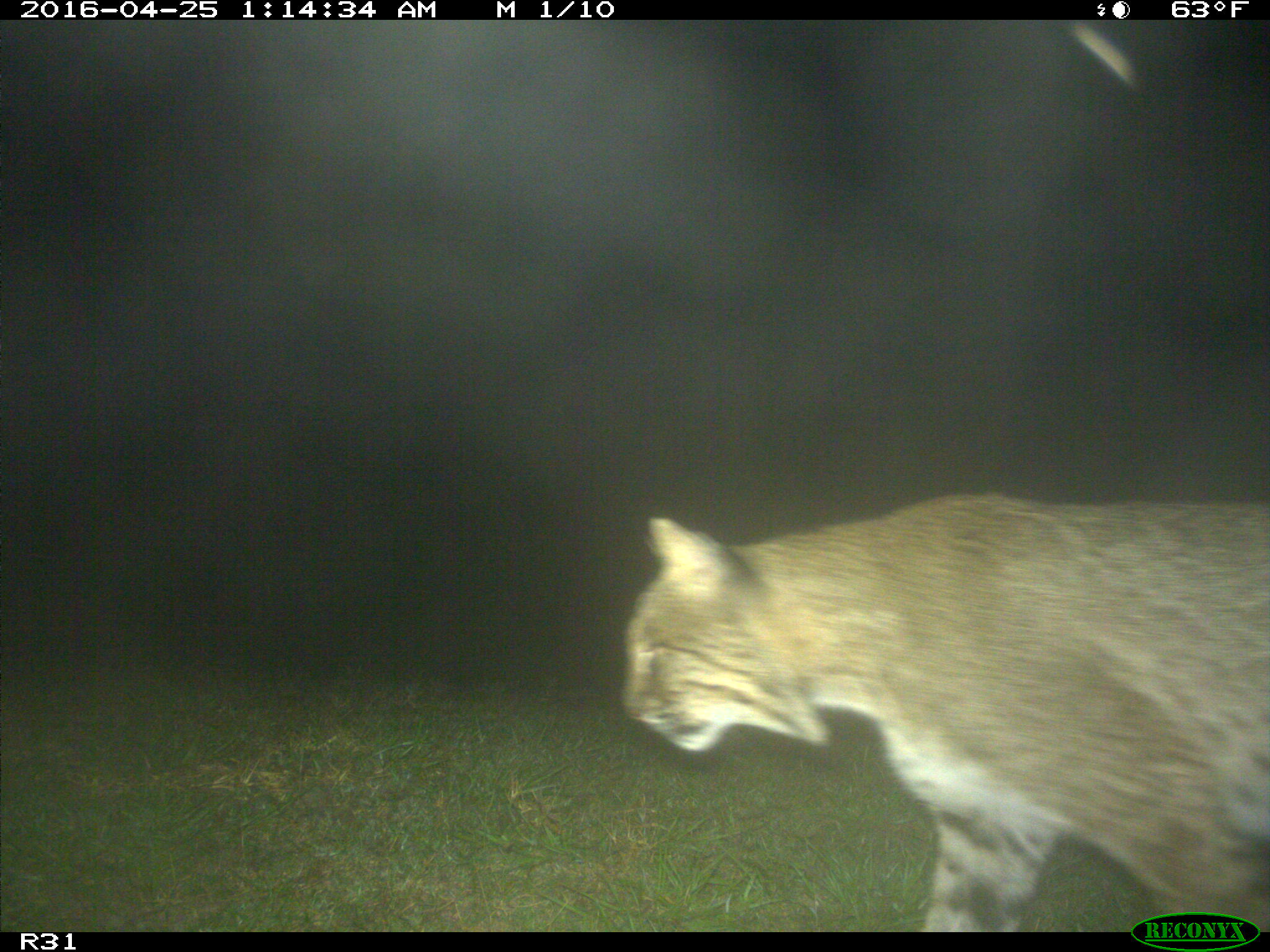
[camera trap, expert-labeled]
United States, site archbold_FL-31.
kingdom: Animalia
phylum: Chordata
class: Mammalia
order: Carnivora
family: Felidae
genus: Lynx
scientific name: Lynx rufus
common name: bobcat